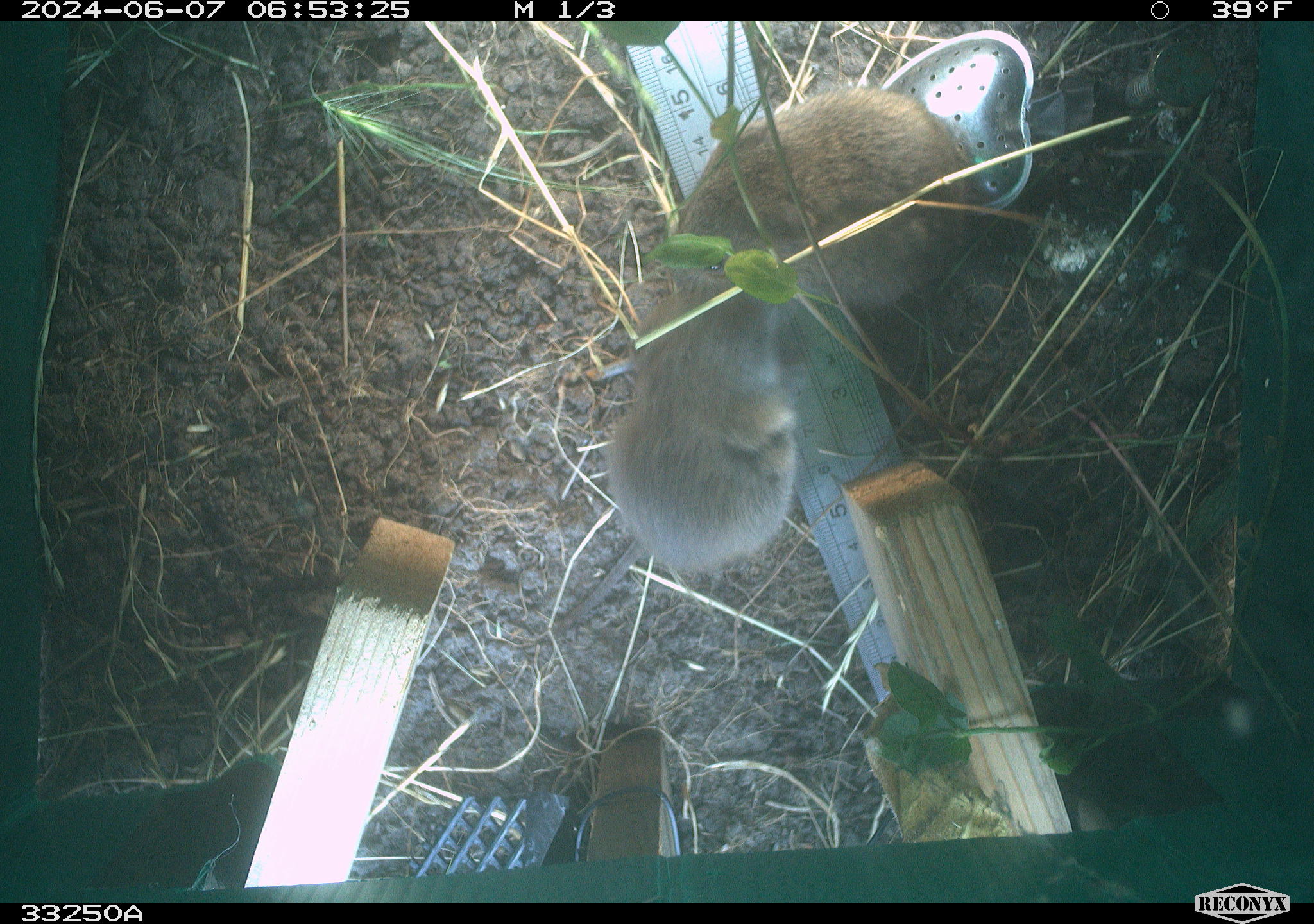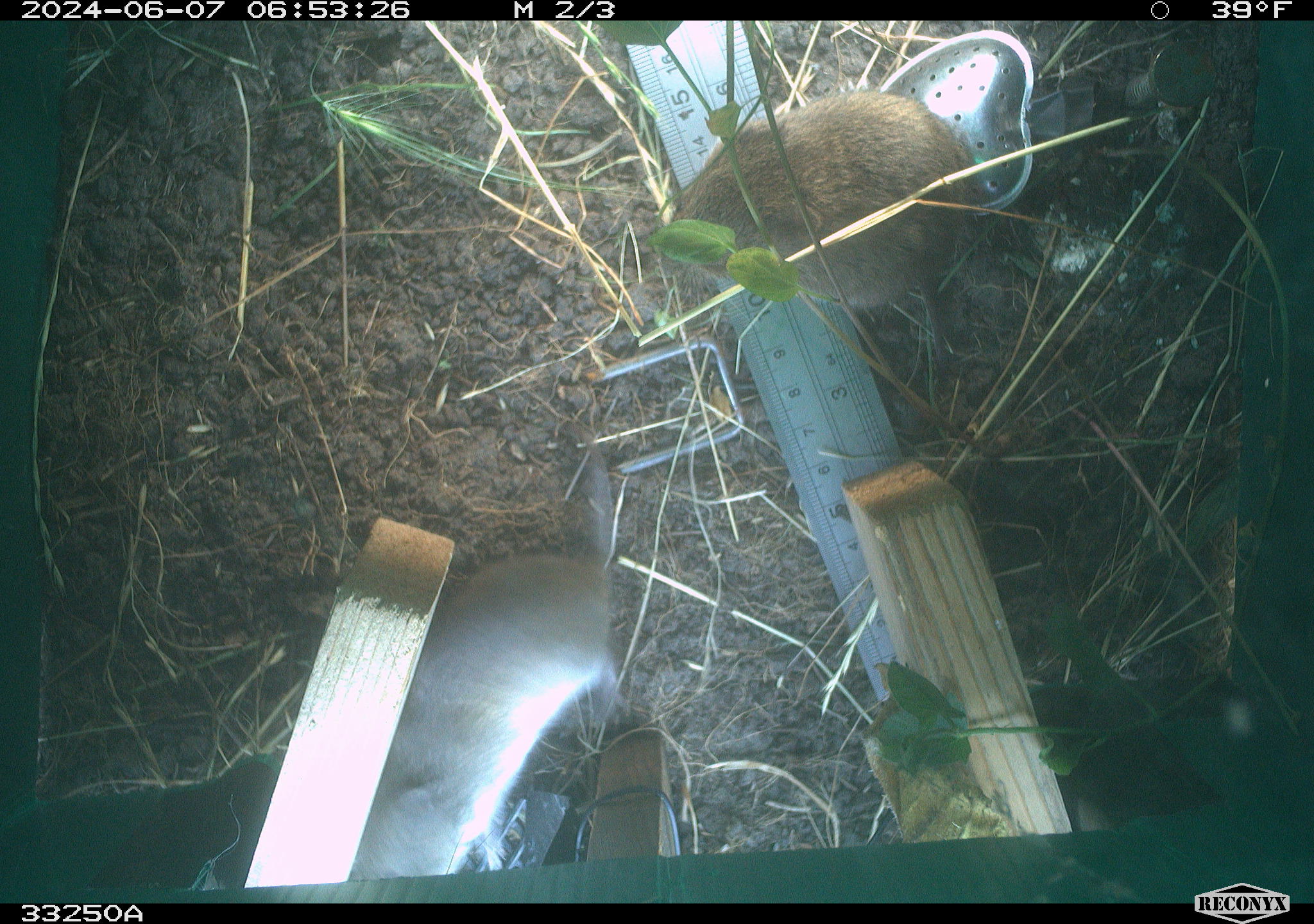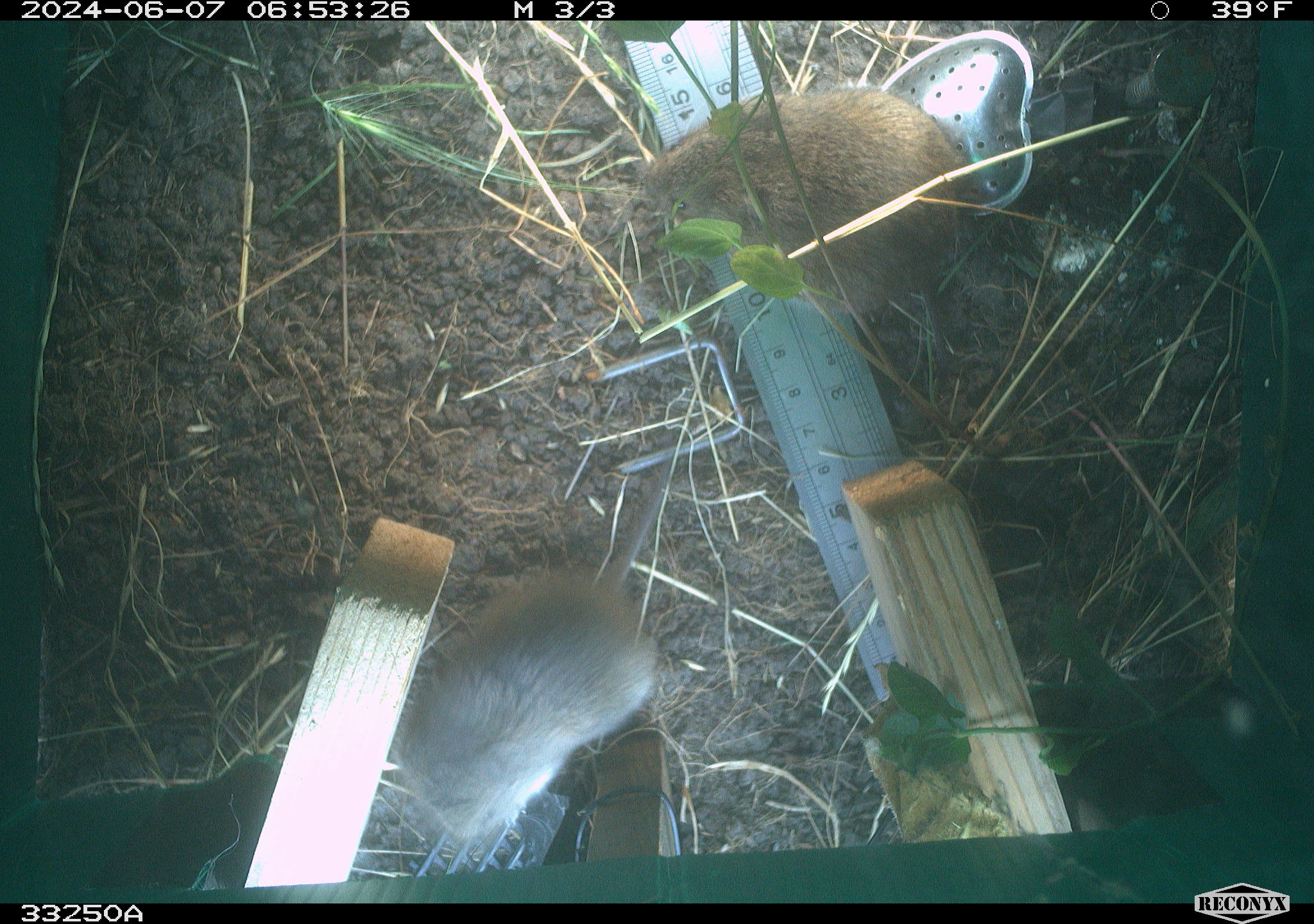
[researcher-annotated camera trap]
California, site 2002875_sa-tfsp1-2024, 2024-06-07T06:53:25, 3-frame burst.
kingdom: Animalia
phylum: Chordata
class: Mammalia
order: Rodentia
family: Cricetidae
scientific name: Arvicolinae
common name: voles, lemmings, and muskrats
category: arvicolinae subfamily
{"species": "arvicolinae subfamily (voles, lemmings, and muskrats) (Arvicolinae)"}